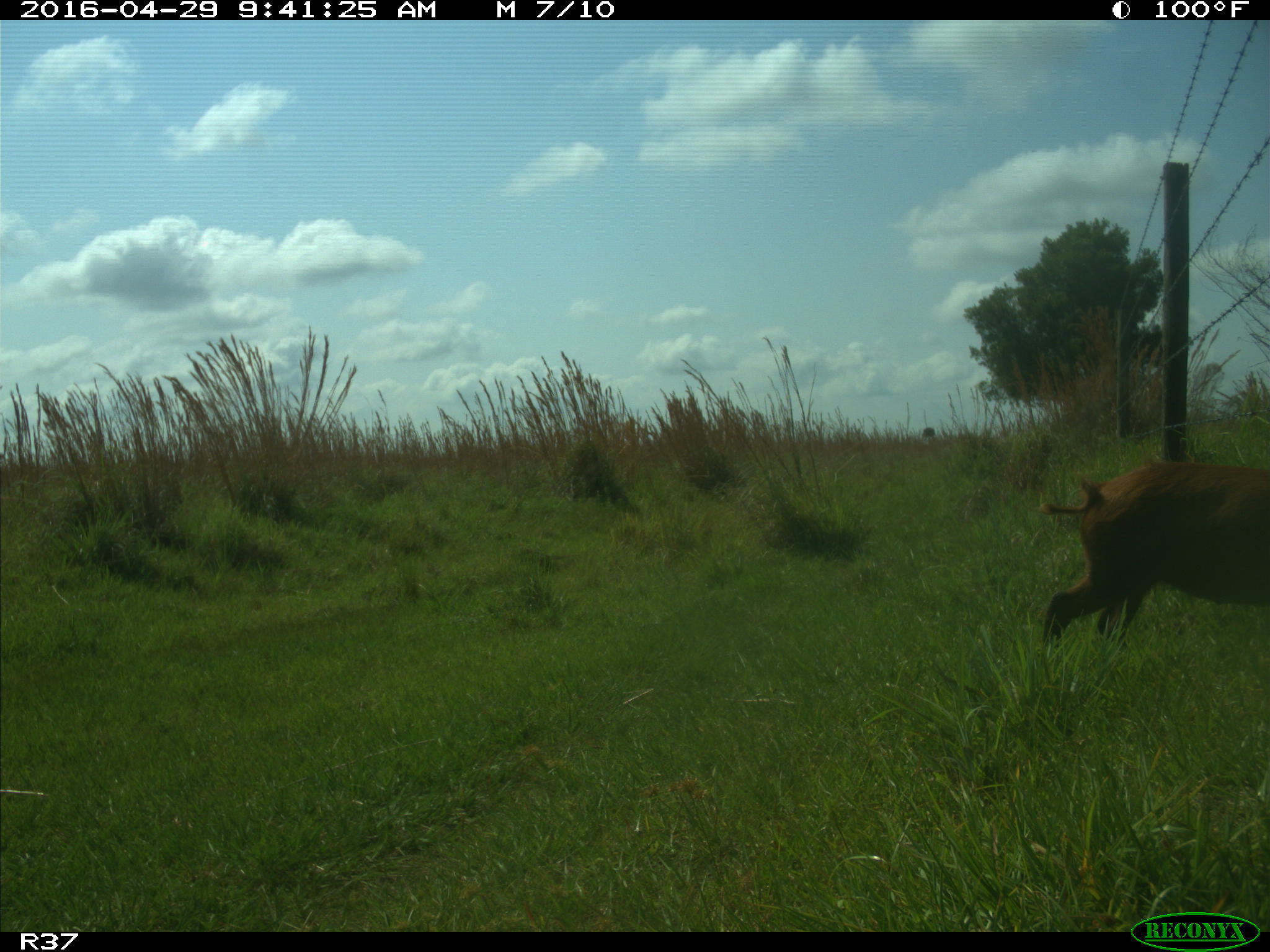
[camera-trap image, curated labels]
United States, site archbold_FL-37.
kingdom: Animalia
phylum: Chordata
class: Mammalia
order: Artiodactyla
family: Suidae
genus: Sus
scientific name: Sus scrofa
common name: wild boar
Sus scrofa (wild boar).